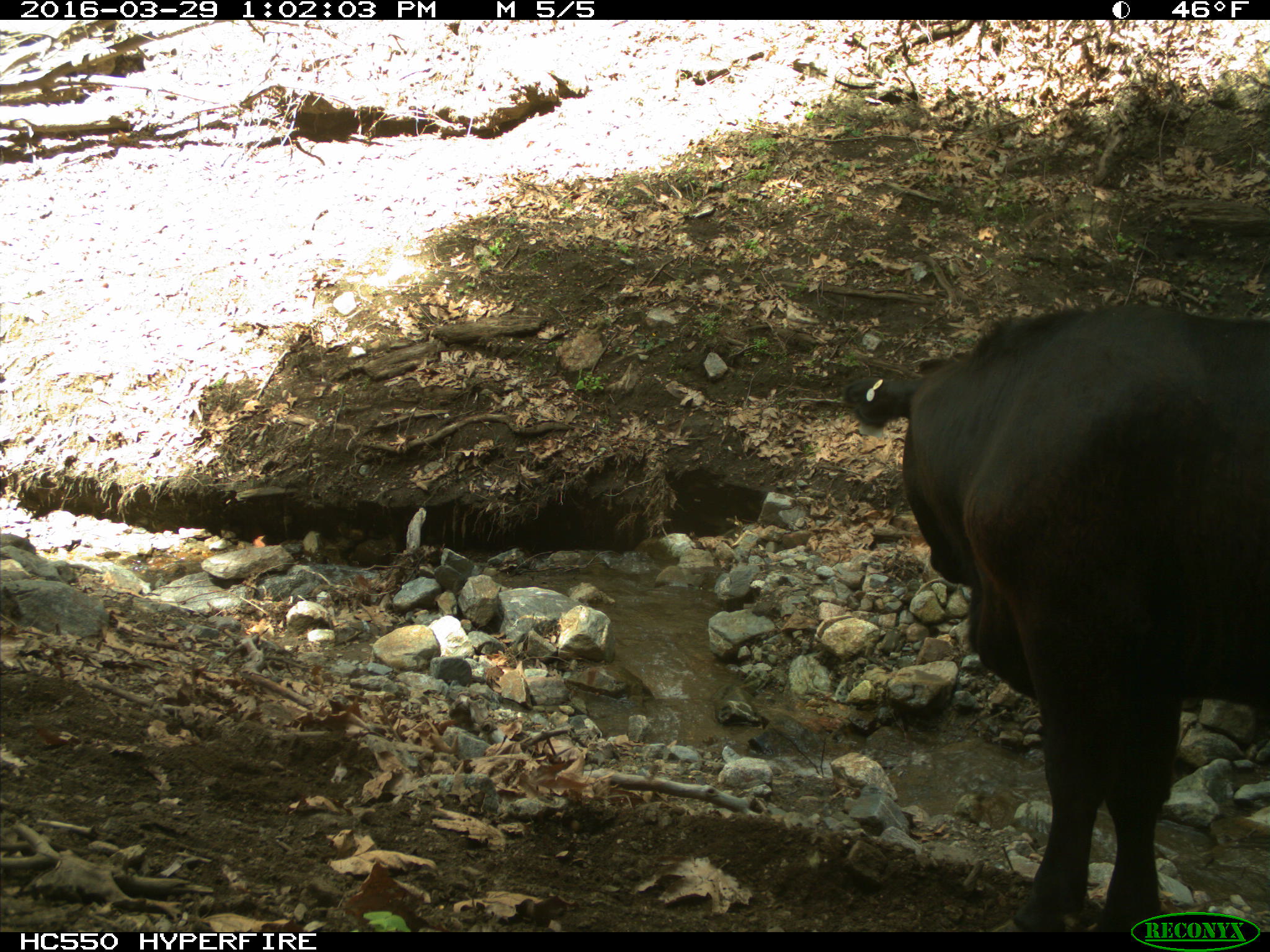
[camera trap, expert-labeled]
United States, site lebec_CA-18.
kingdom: Animalia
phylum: Chordata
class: Mammalia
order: Artiodactyla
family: Bovidae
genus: Bos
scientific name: Bos taurus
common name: domestic cow